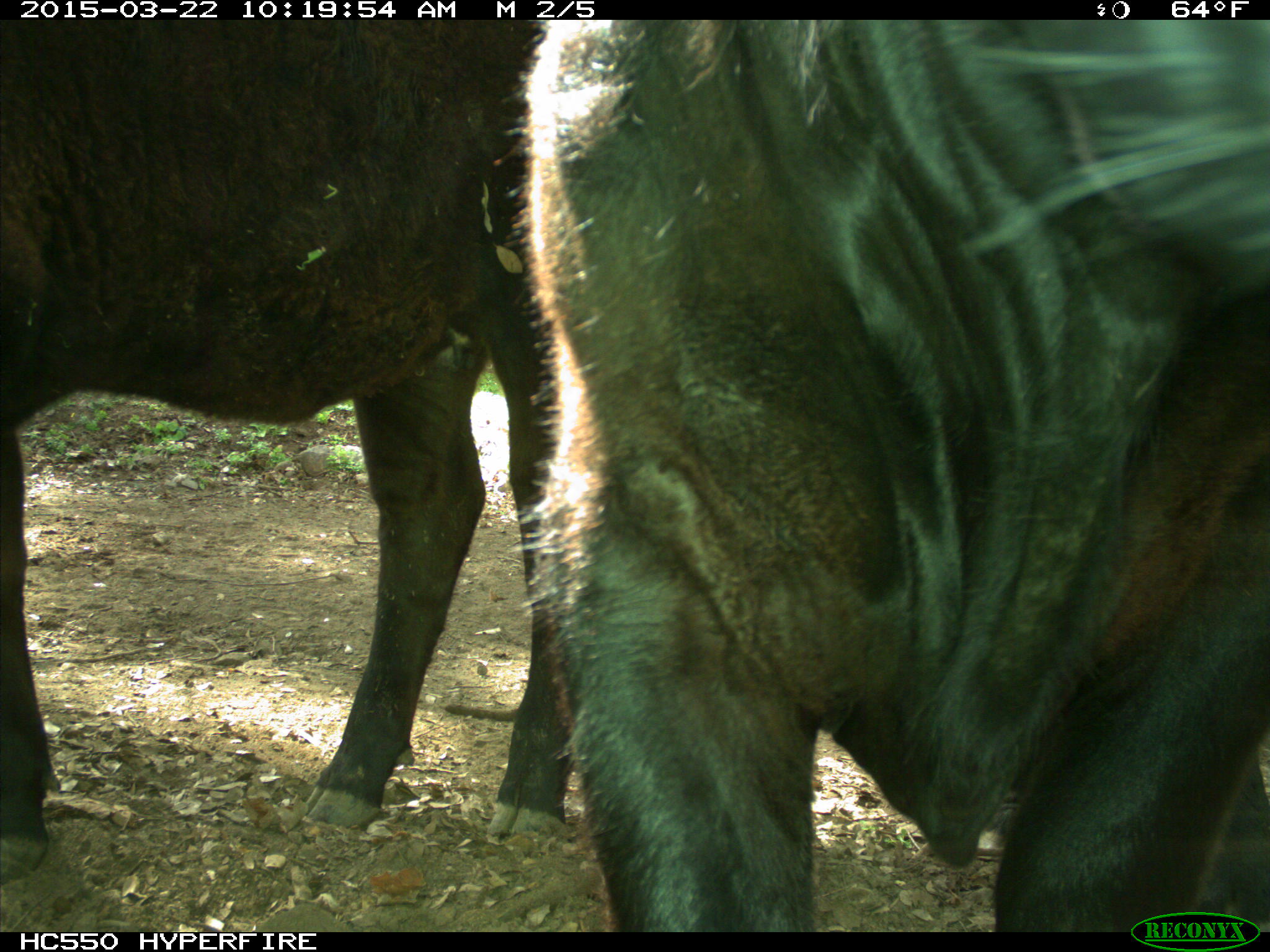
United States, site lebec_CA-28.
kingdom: Animalia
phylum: Chordata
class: Mammalia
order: Artiodactyla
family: Bovidae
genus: Bos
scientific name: Bos taurus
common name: domestic cow